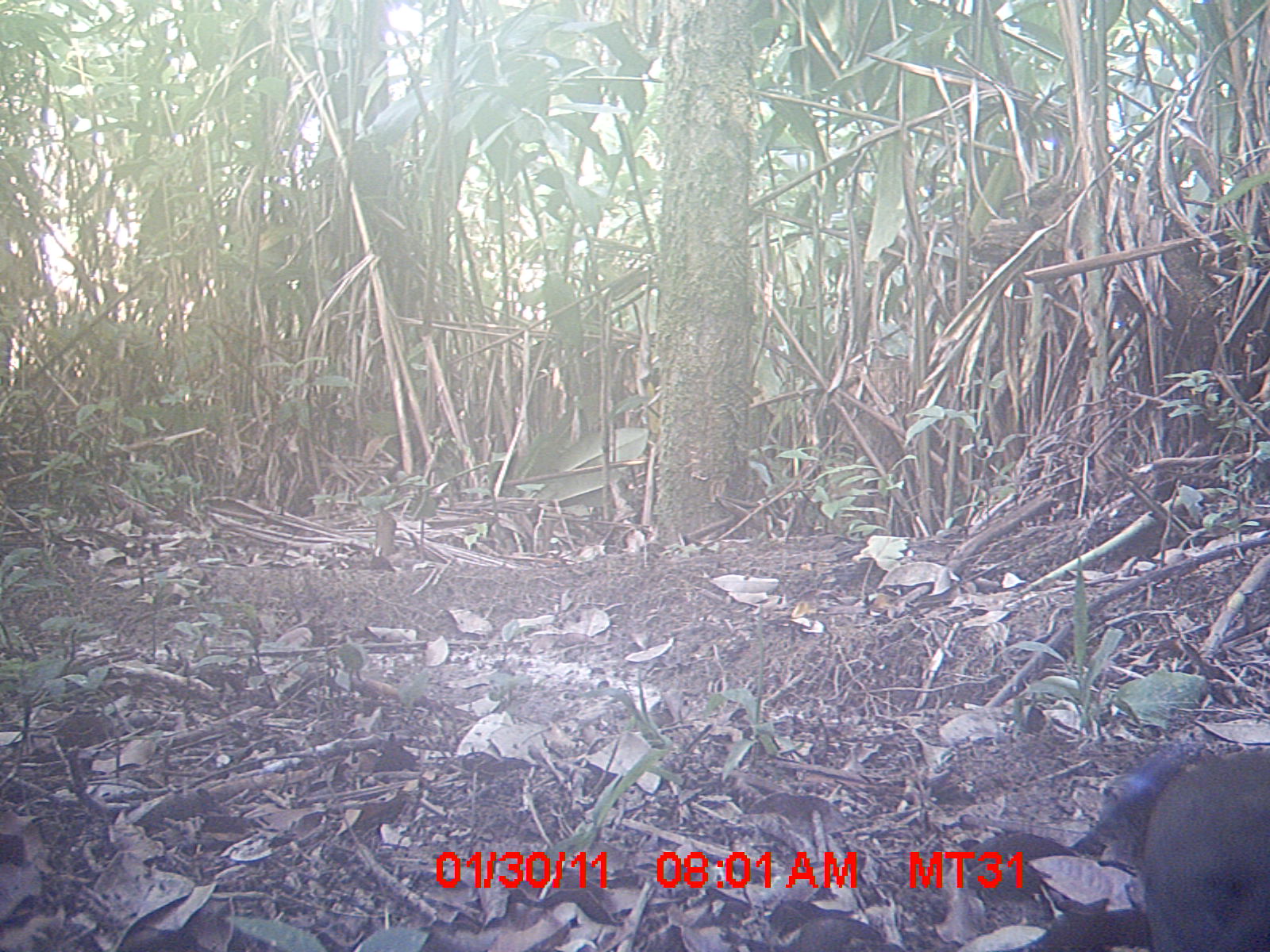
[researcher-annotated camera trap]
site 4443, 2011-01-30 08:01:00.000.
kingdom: Animalia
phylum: Chordata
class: Aves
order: Cuculiformes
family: Cuculidae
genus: Coua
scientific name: Coua serriana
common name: red-breasted coua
Coua serriana (red-breasted coua), count 1.